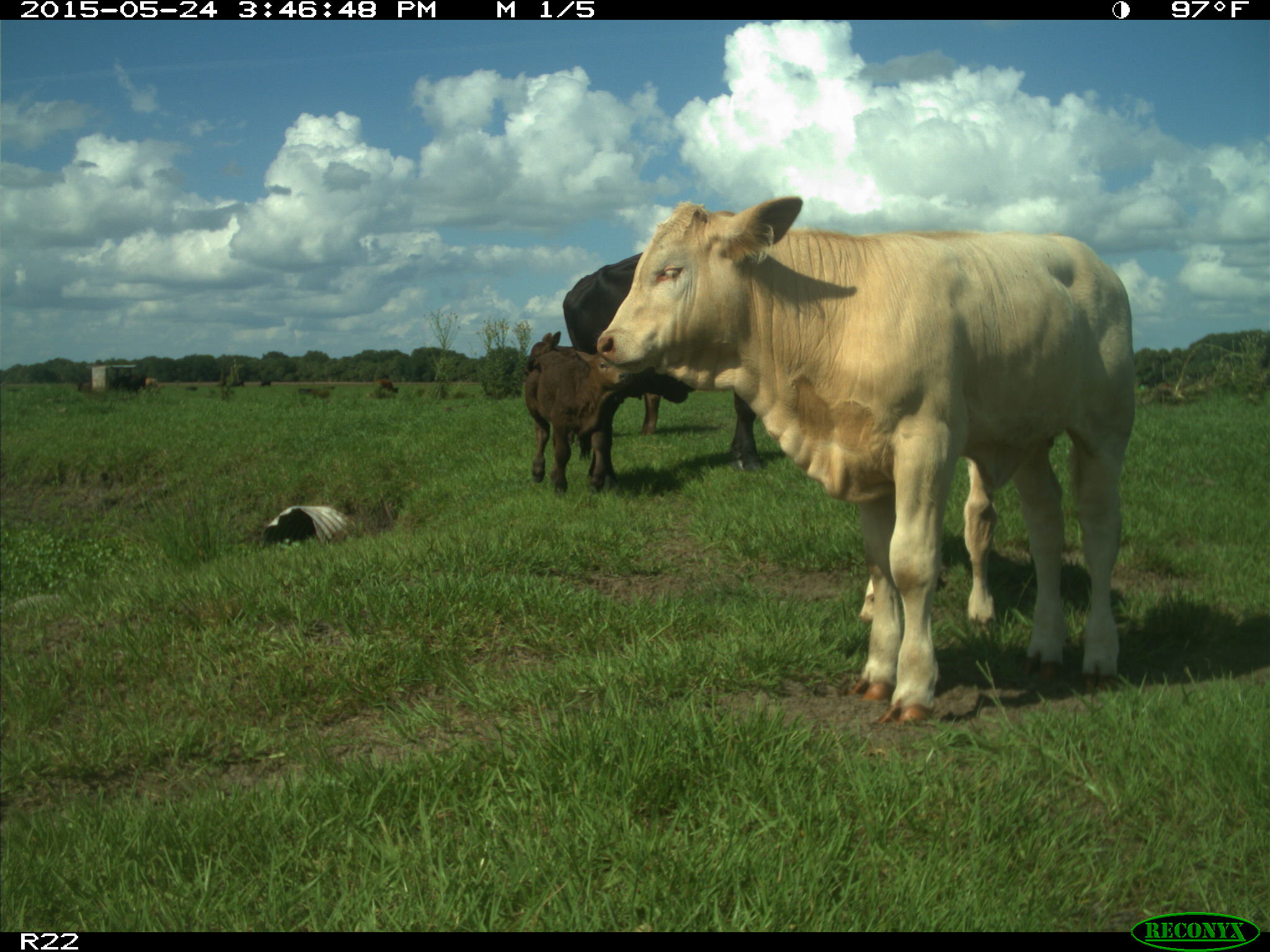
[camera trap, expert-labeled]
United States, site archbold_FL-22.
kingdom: Animalia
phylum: Chordata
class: Mammalia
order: Artiodactyla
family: Bovidae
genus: Bos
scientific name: Bos taurus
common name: domestic cow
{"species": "Bos taurus (domestic cow)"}